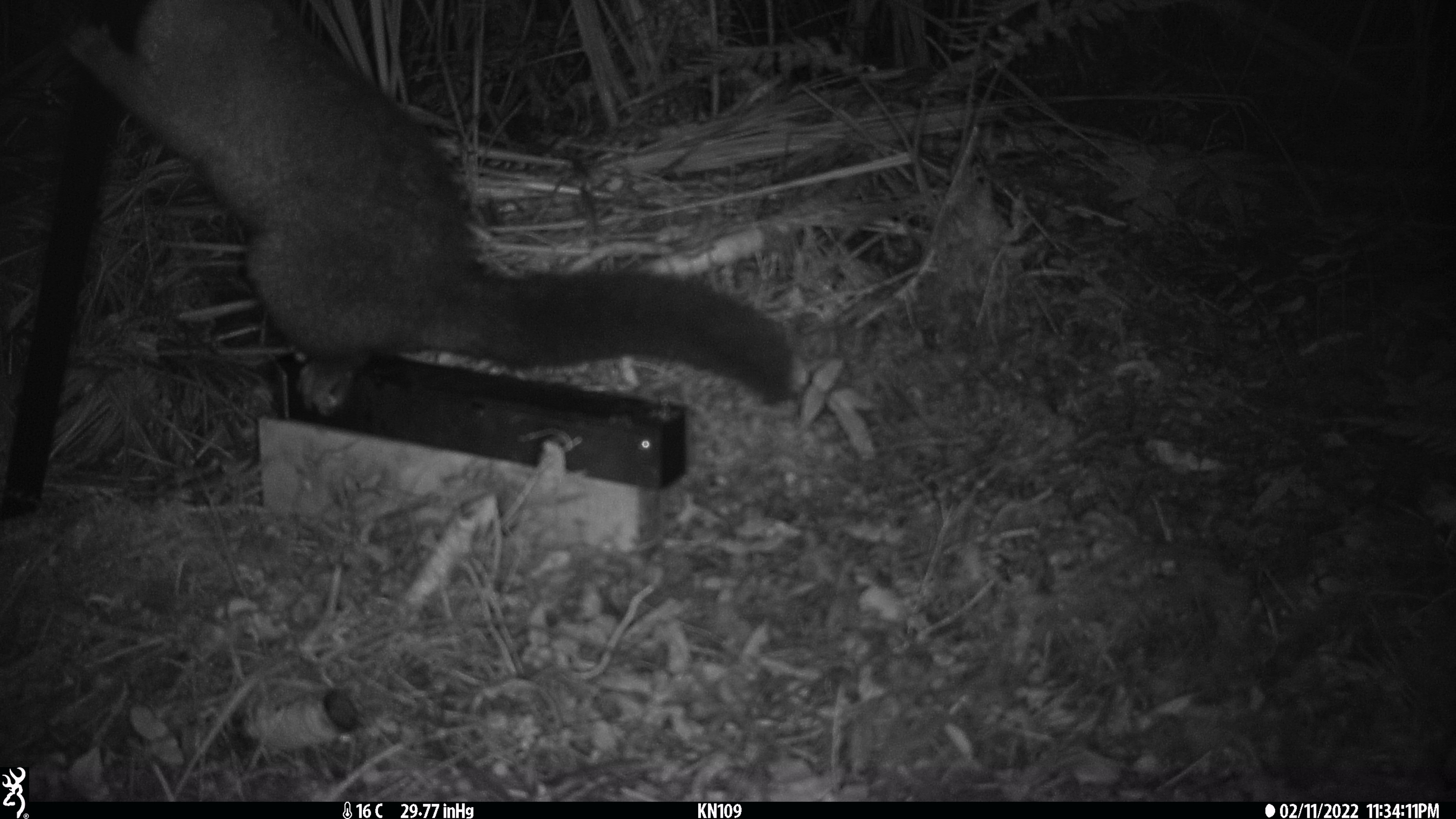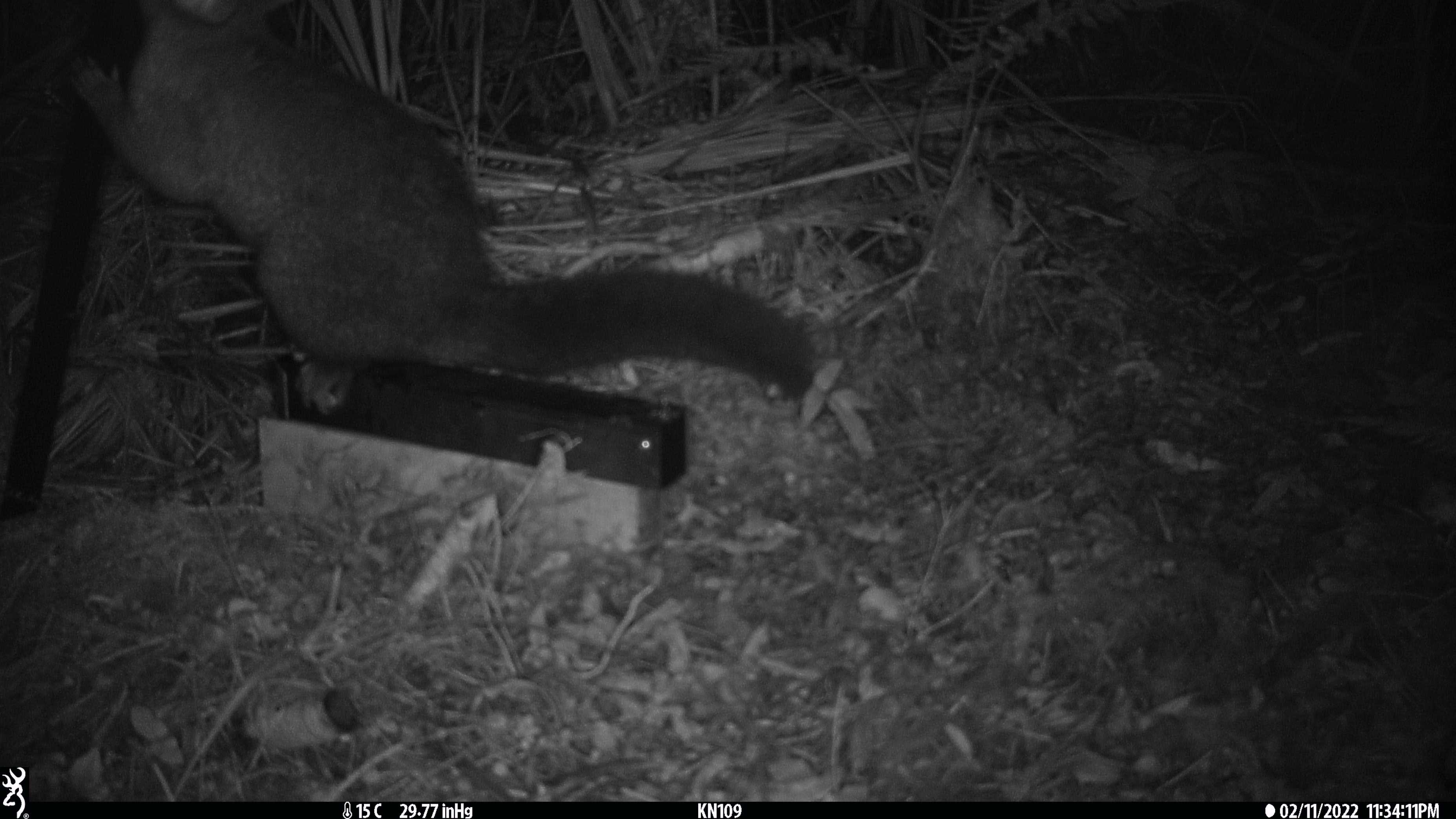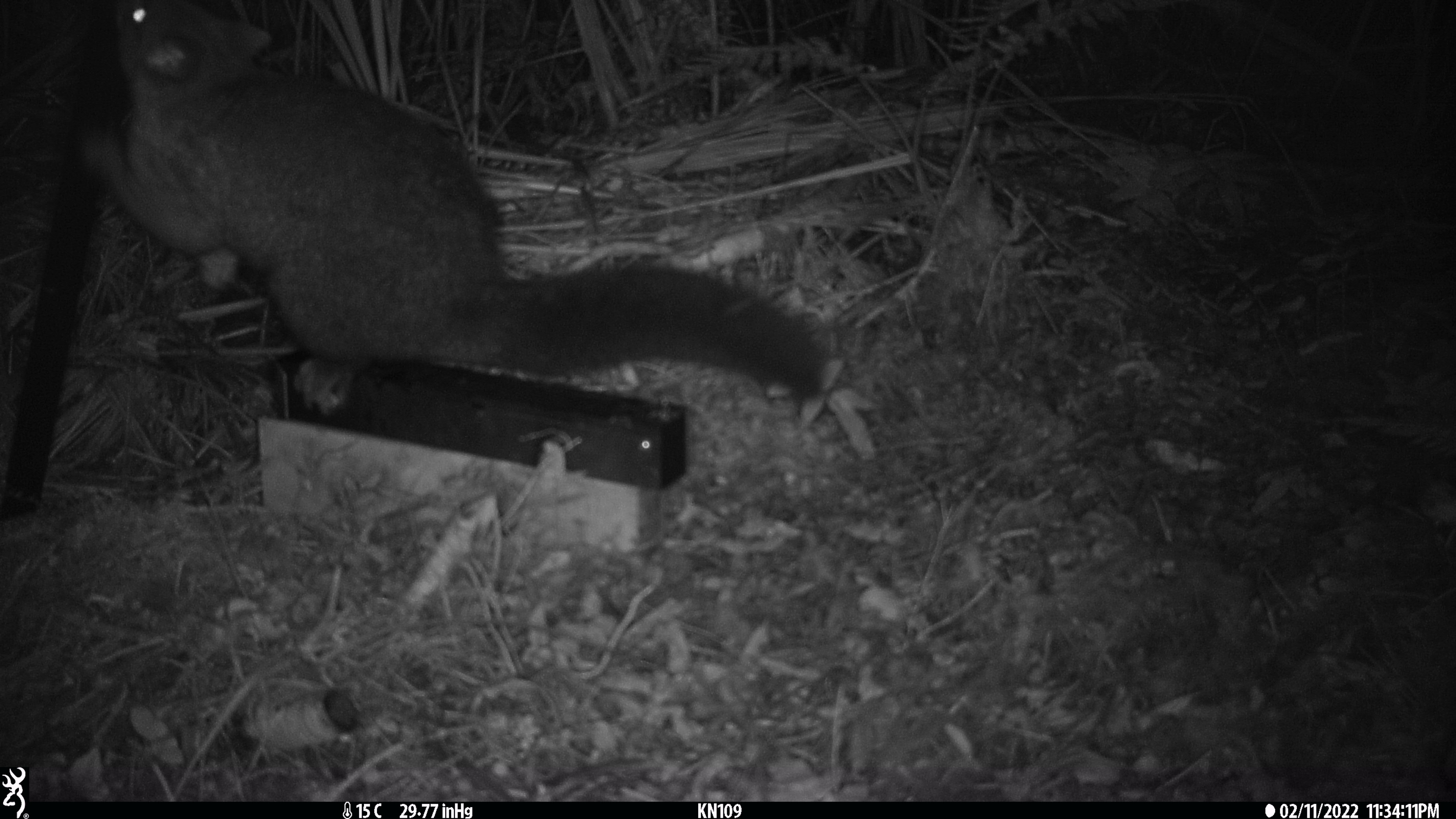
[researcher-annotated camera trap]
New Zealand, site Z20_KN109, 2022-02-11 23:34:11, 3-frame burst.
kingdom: Animalia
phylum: Chordata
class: Mammalia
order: Diprotodontia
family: Phalangeridae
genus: Trichosurus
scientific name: Trichosurus vulpecula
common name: common brushtail possum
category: possum